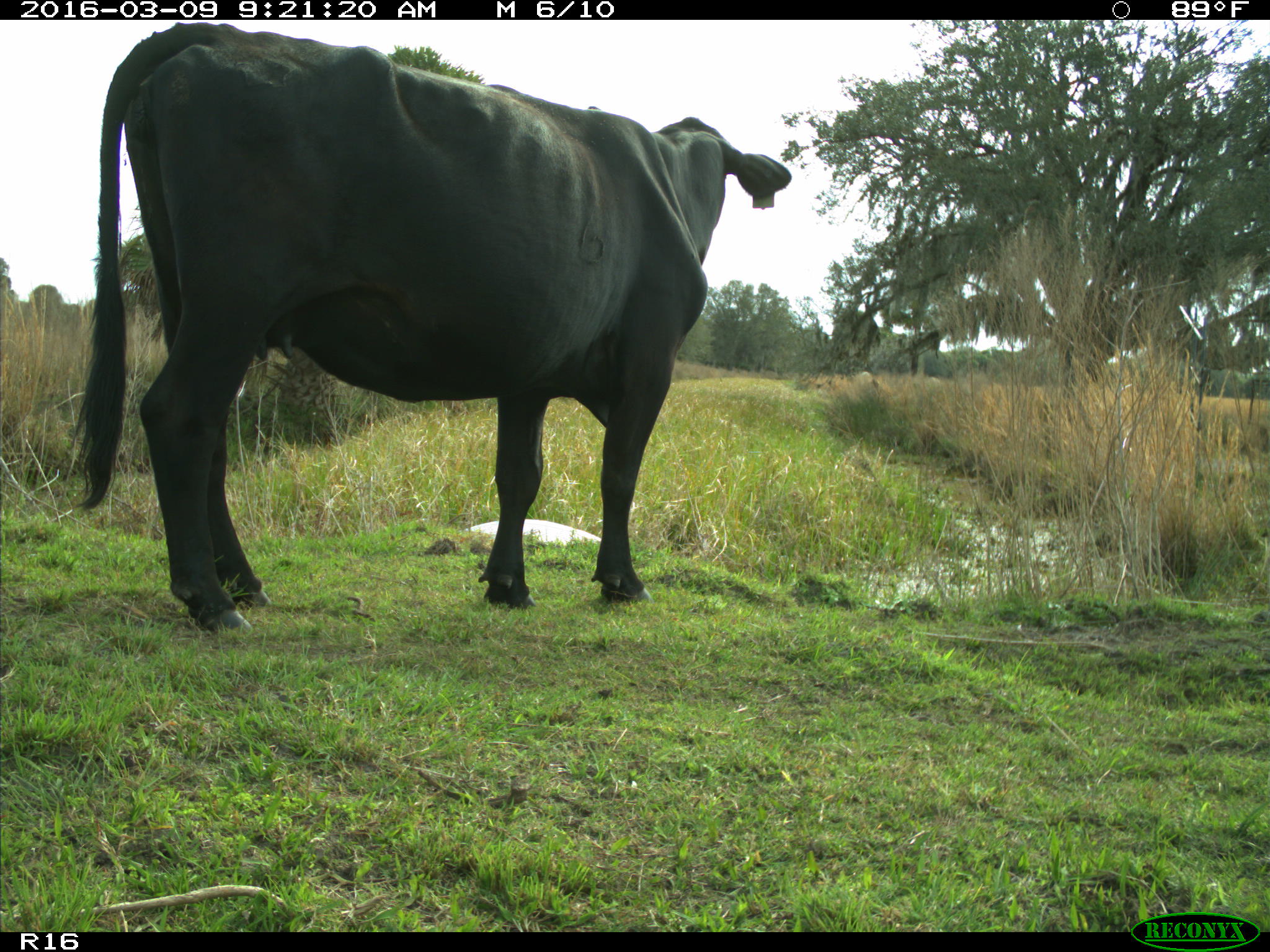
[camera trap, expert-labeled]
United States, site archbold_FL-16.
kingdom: Animalia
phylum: Chordata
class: Mammalia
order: Artiodactyla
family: Bovidae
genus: Bos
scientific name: Bos taurus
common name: domestic cow